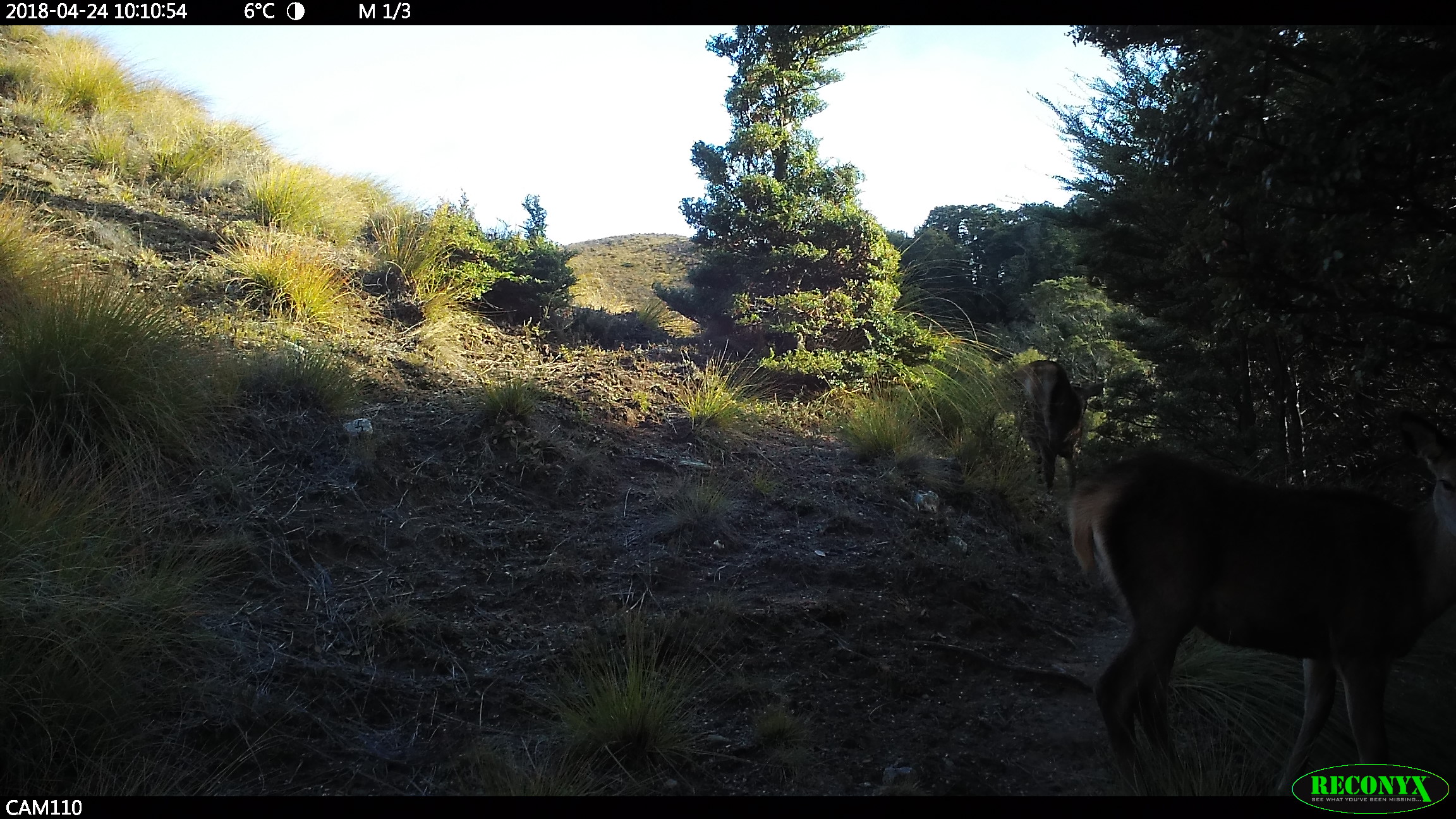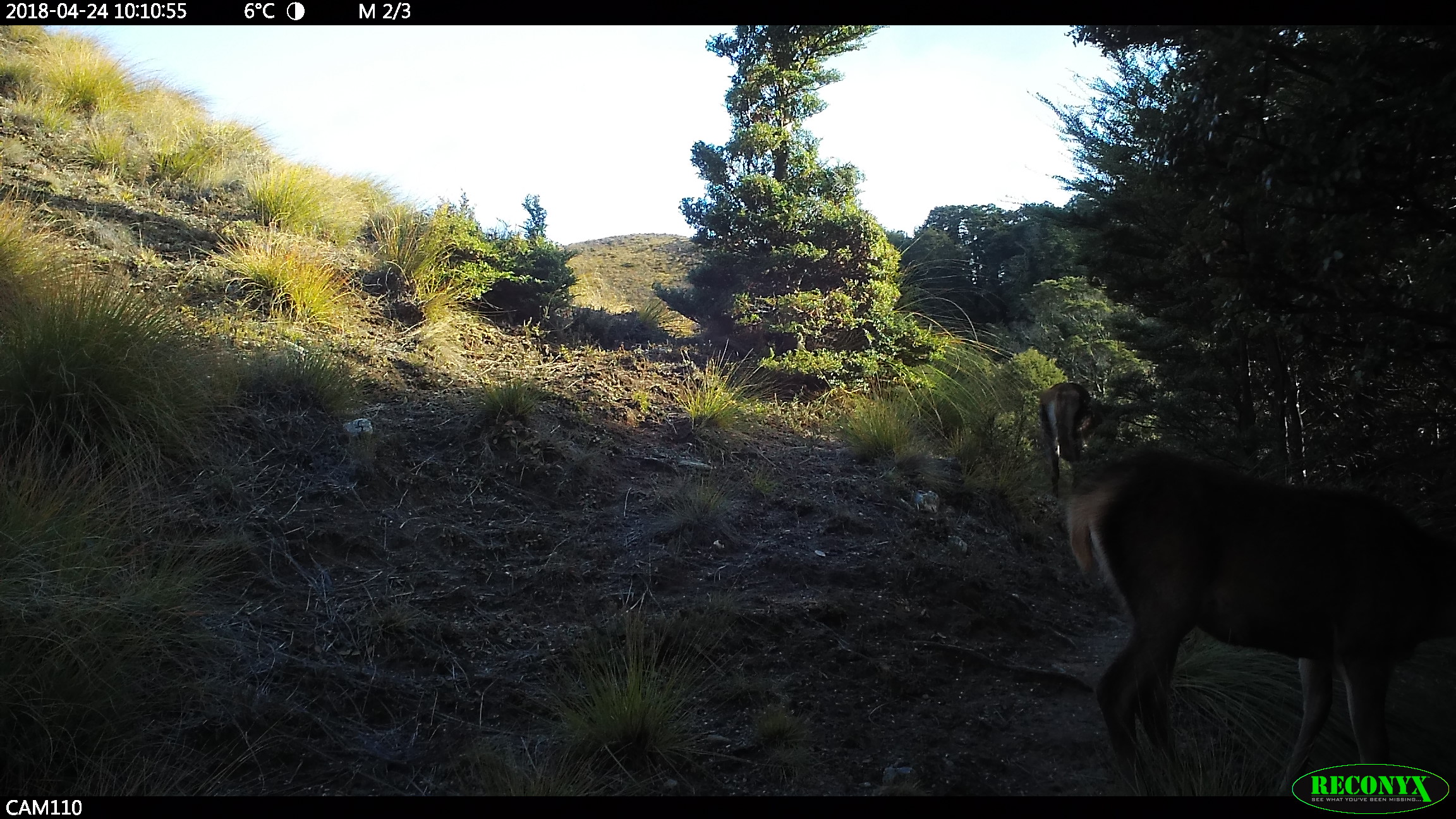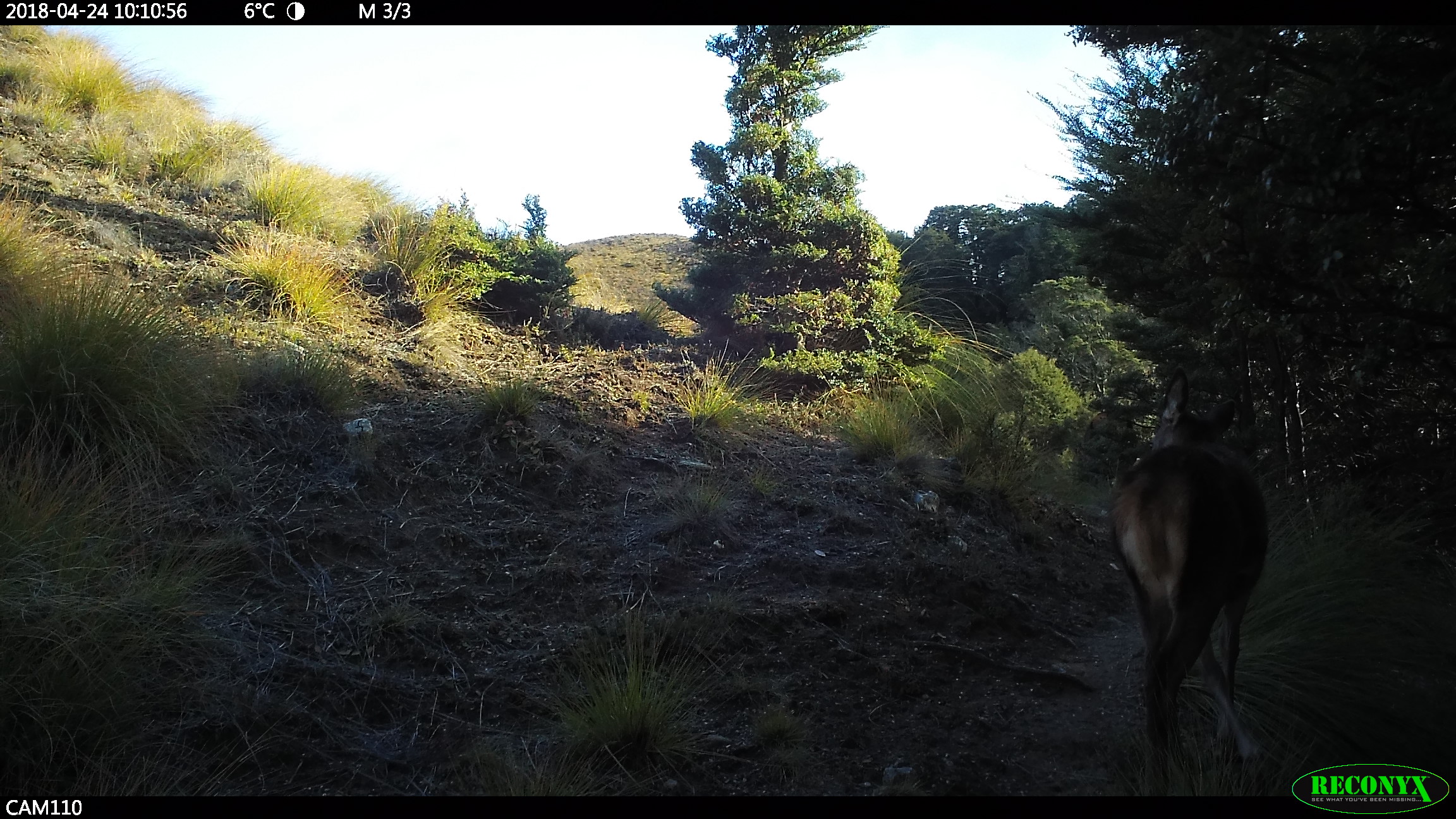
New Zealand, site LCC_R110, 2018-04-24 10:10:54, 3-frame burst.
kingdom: Animalia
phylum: Chordata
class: Mammalia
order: Artiodactyla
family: Cervidae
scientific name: Cervidae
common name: deer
Deer (Cervidae).